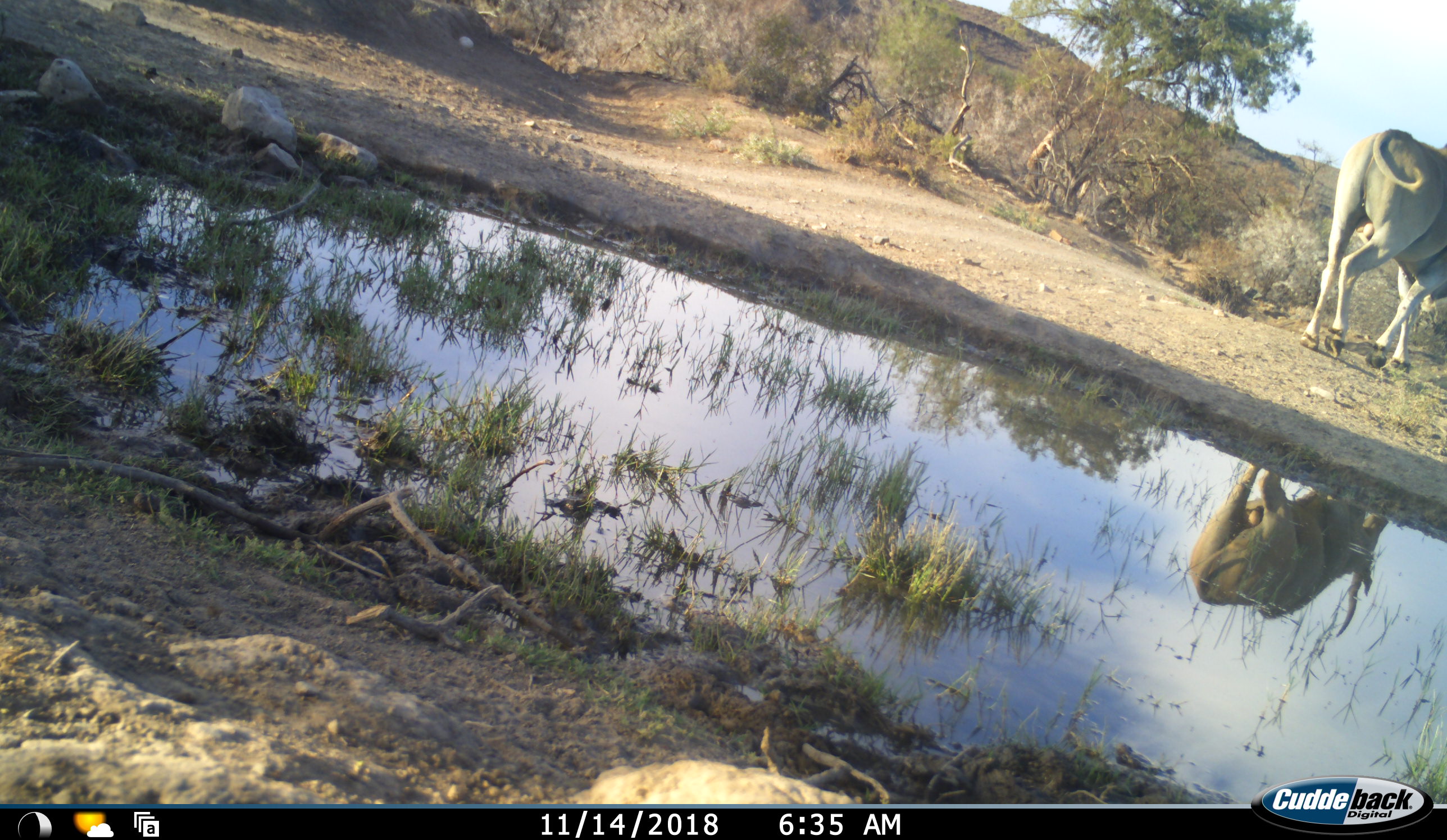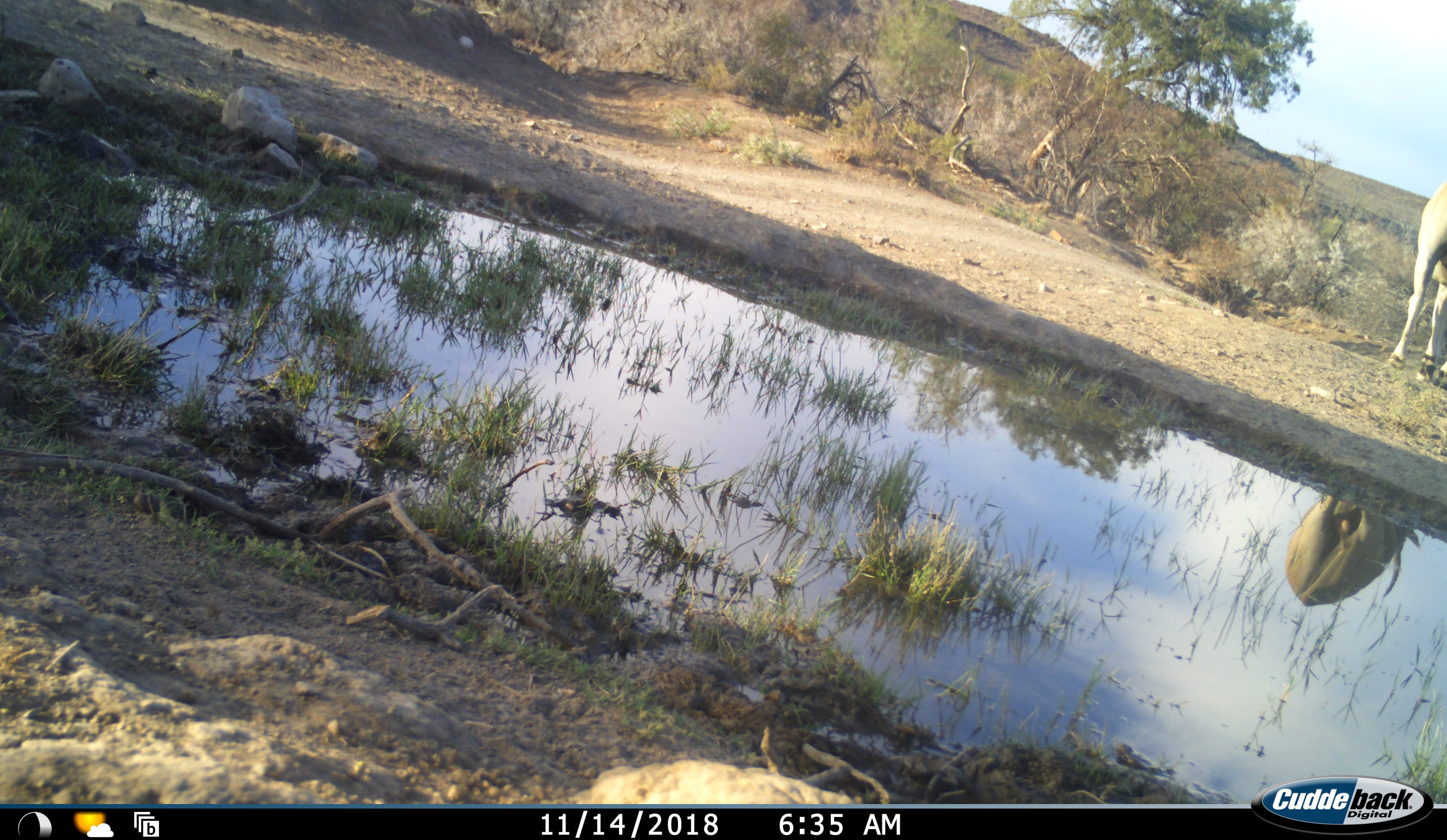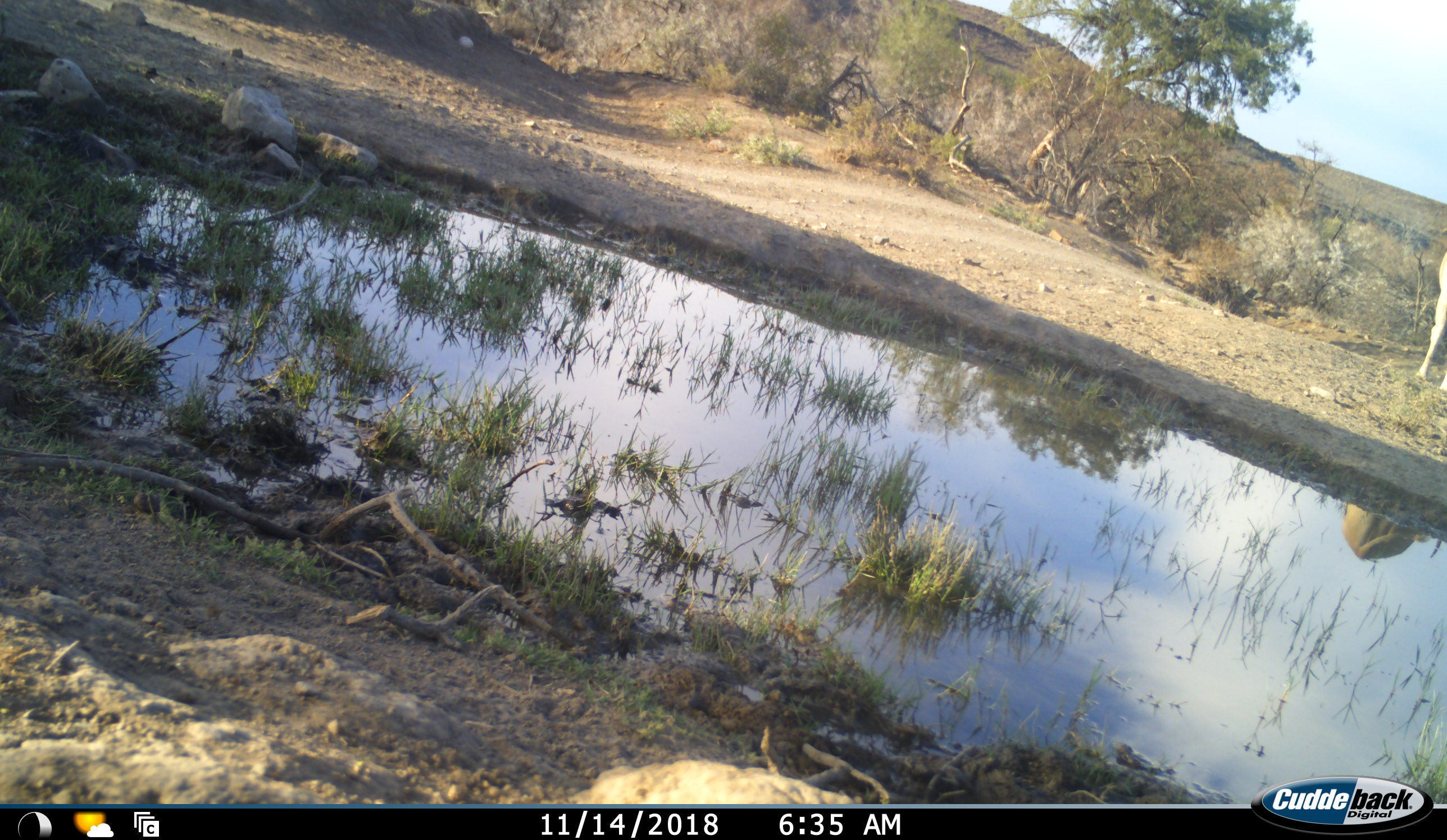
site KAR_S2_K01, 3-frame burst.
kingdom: Animalia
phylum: Chordata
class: Mammalia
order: Artiodactyla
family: Bovidae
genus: Tragelaphus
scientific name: Tragelaphus oryx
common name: eland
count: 1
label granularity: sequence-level